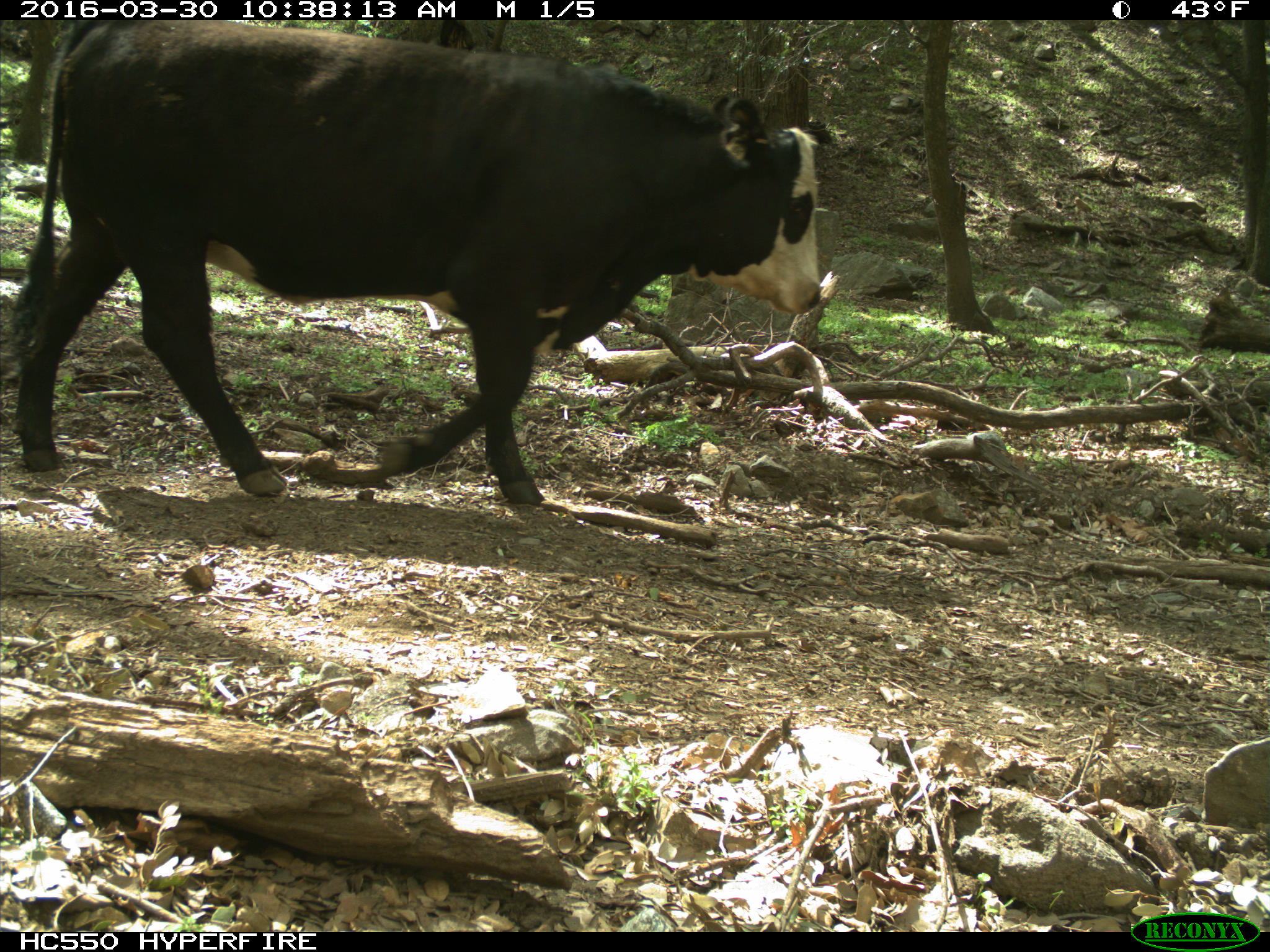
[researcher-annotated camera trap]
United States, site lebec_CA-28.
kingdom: Animalia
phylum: Chordata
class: Mammalia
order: Artiodactyla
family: Bovidae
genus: Bos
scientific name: Bos taurus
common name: domestic cow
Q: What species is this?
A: Bos taurus (domestic cow).